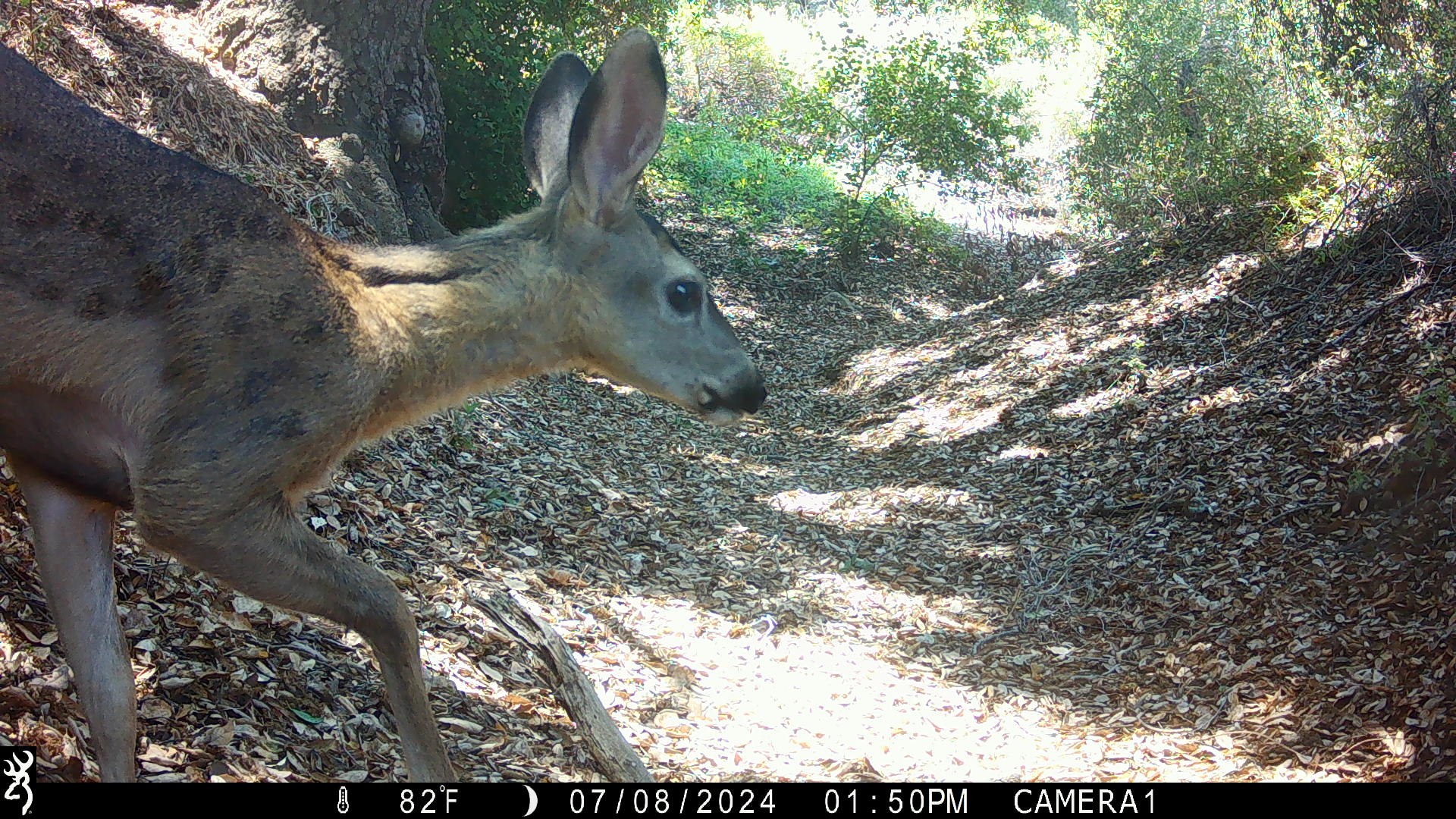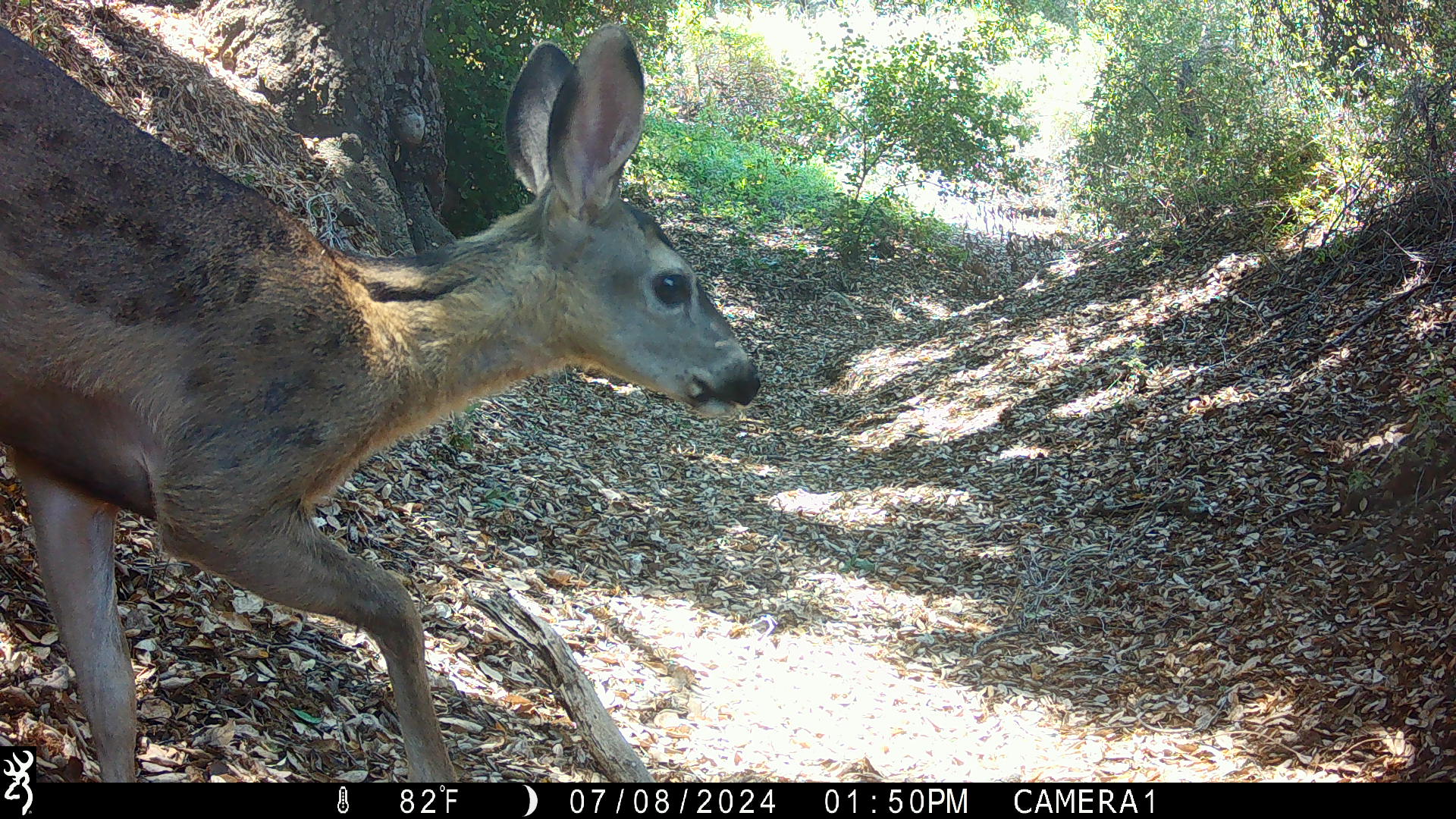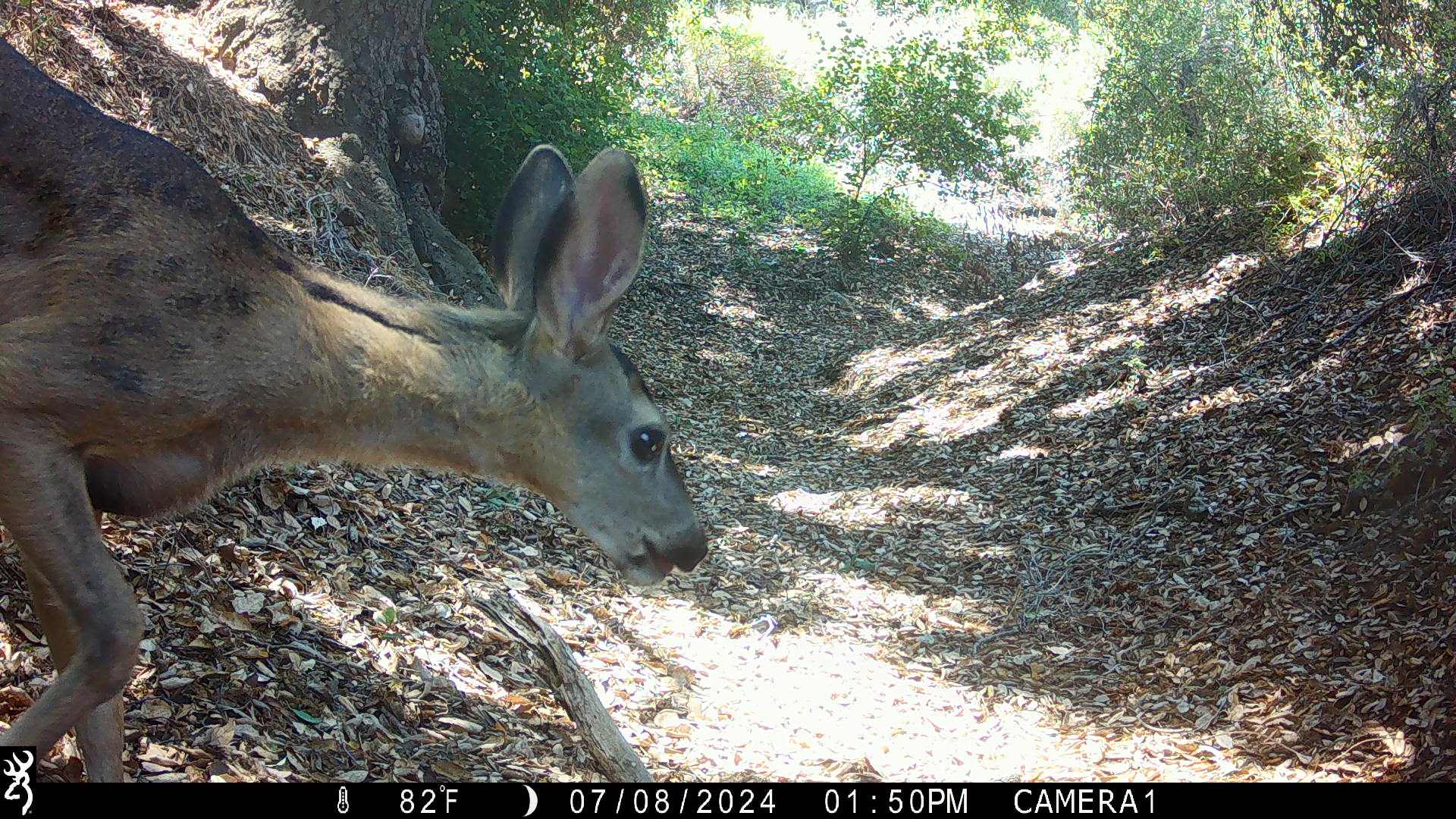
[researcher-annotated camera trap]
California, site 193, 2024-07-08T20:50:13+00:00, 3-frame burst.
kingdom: Animalia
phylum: Chordata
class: Mammalia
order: Artiodactyla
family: Cervidae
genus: Odocoileus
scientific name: Odocoileus hemionus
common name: mule deer